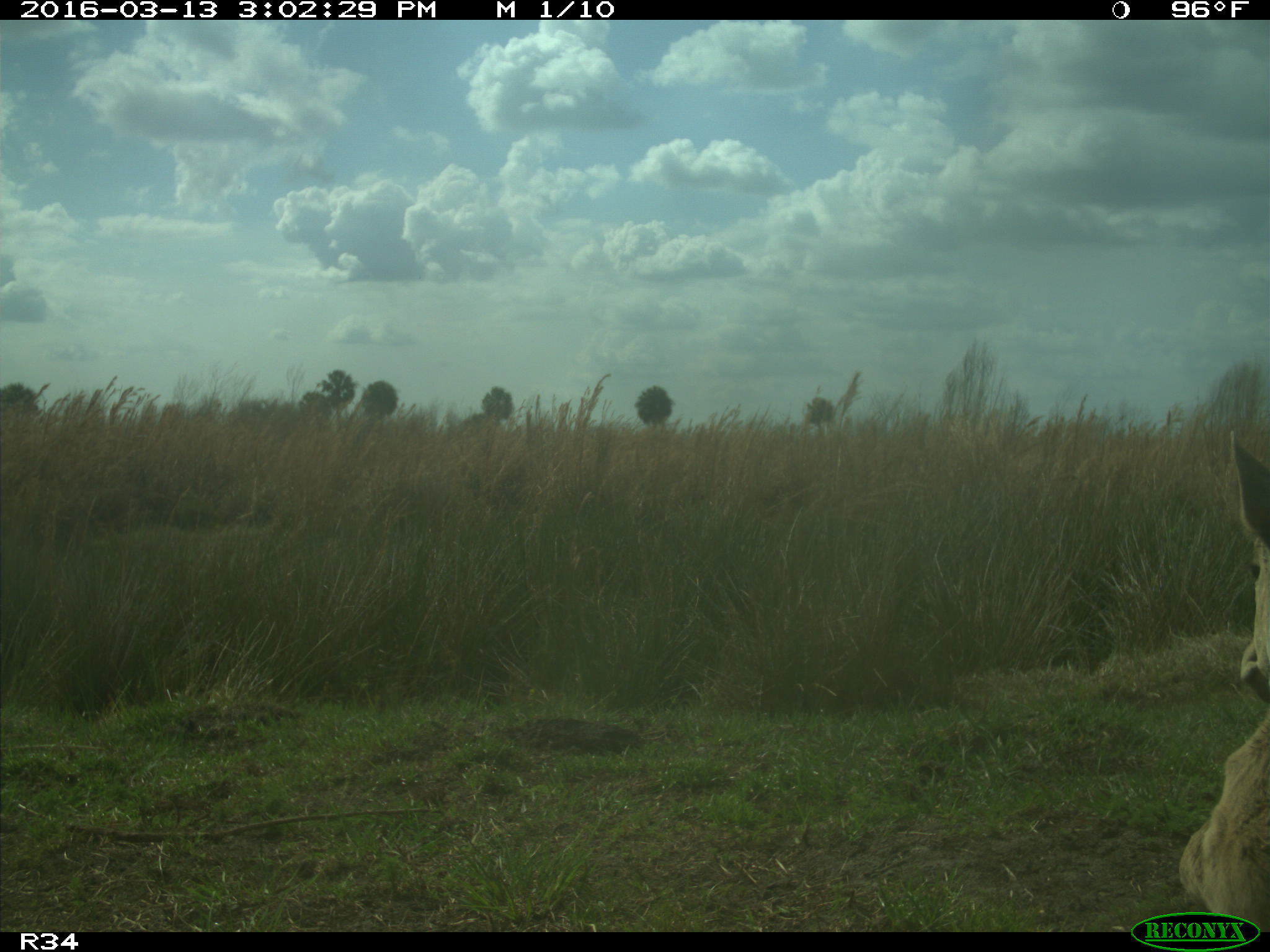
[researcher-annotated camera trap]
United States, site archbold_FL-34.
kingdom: Animalia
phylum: Chordata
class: Mammalia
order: Artiodactyla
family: Bovidae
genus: Bos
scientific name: Bos taurus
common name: domestic cow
Bos taurus (domestic cow).